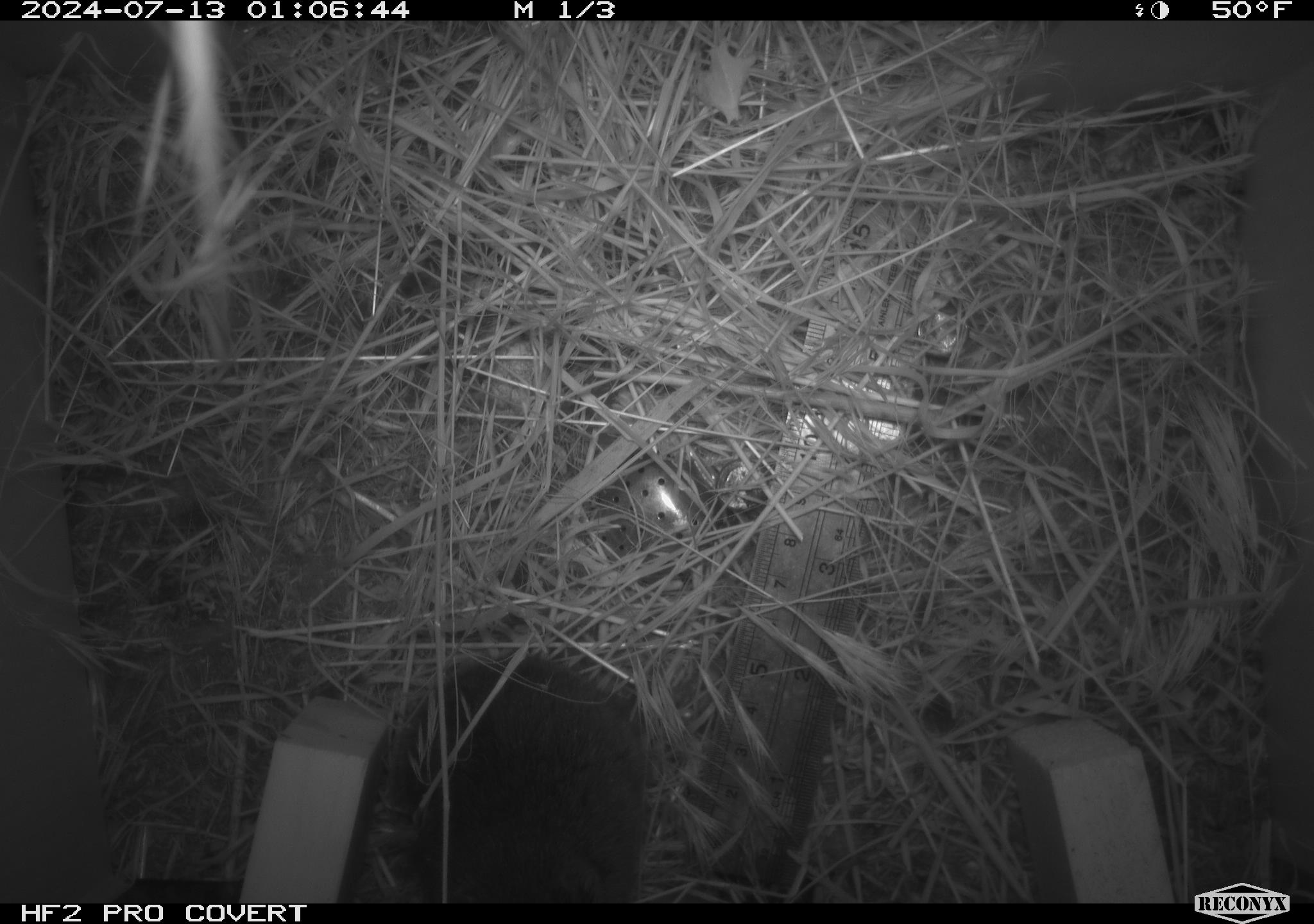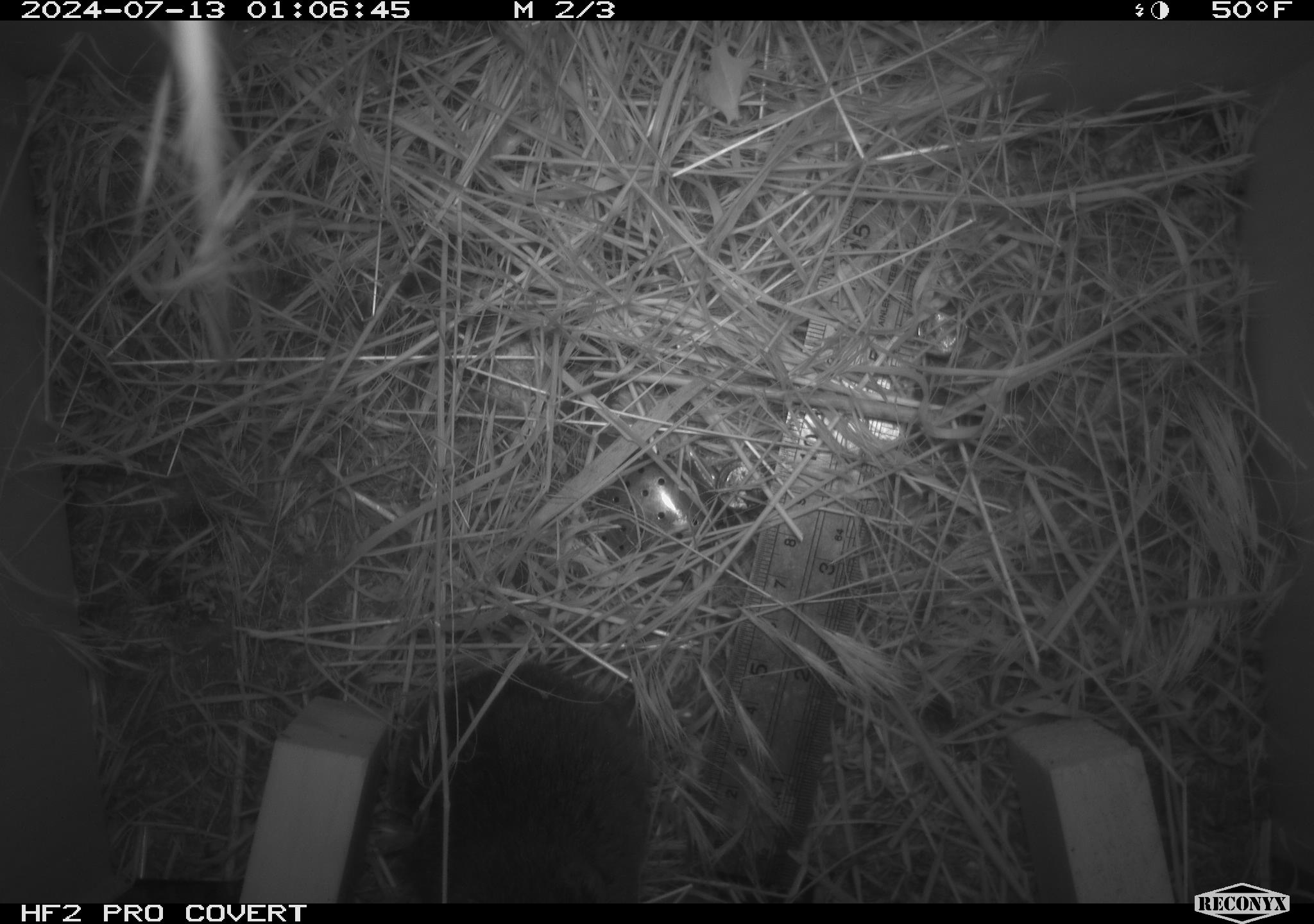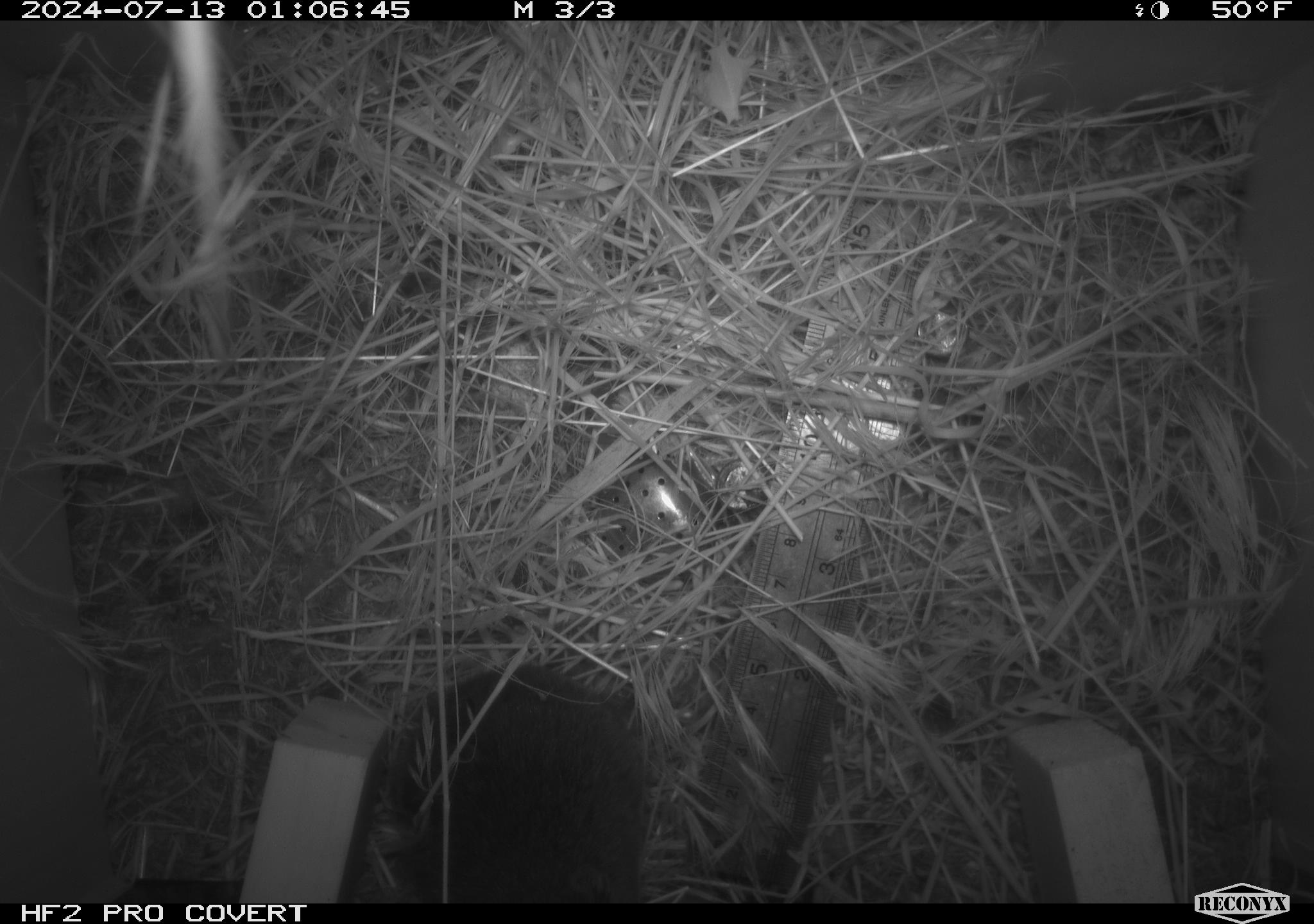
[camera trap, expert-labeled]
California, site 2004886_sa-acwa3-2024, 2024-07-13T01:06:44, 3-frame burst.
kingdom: Animalia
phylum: Chordata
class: Mammalia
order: Rodentia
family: Cricetidae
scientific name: Arvicolinae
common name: voles, lemmings, and muskrats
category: arvicolinae subfamily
Arvicolinae subfamily (voles, lemmings, and muskrats) (Arvicolinae).